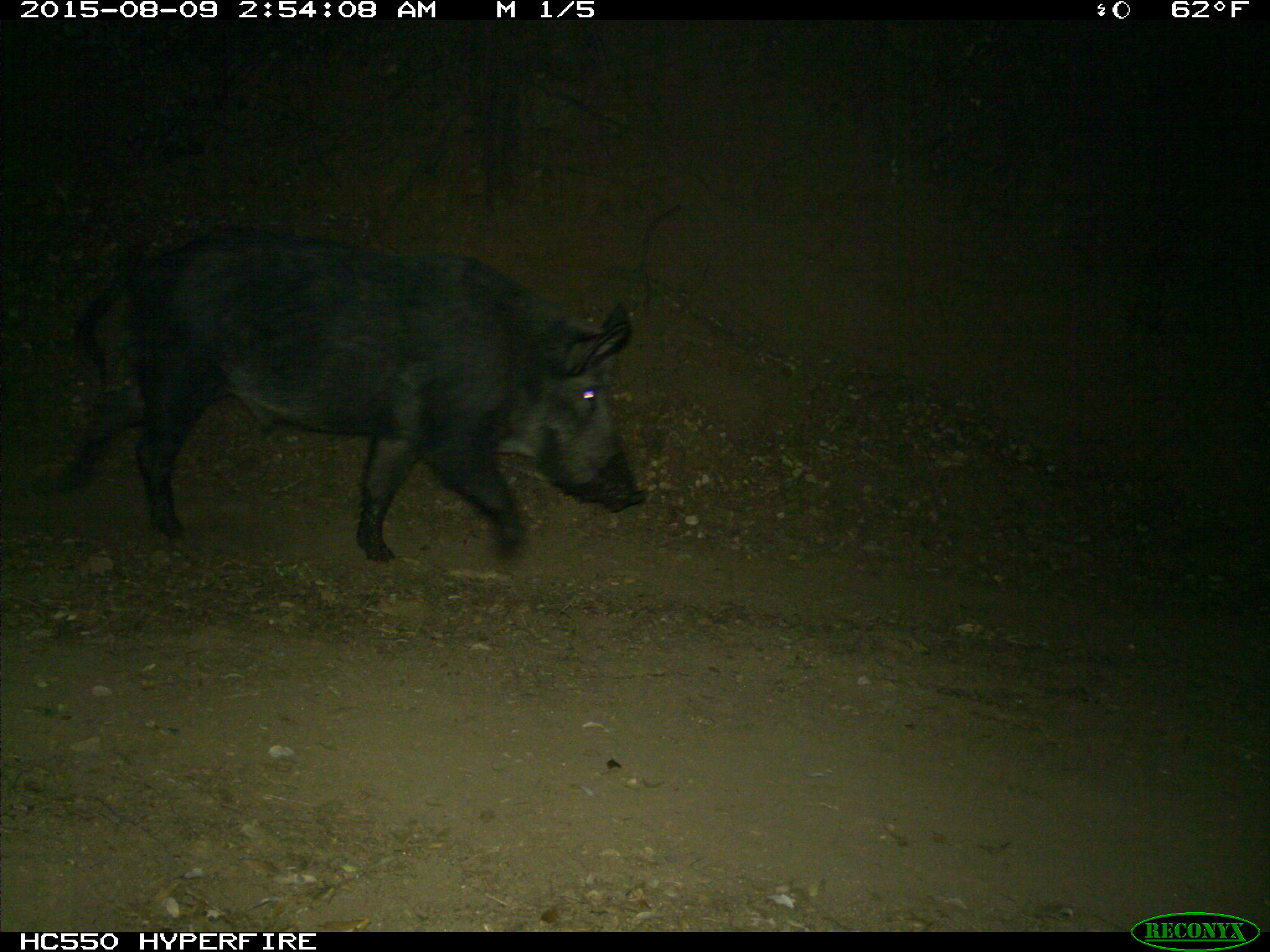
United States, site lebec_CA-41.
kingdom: Animalia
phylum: Chordata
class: Mammalia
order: Artiodactyla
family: Suidae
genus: Sus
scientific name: Sus scrofa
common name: wild boar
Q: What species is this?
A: Sus scrofa (wild boar).